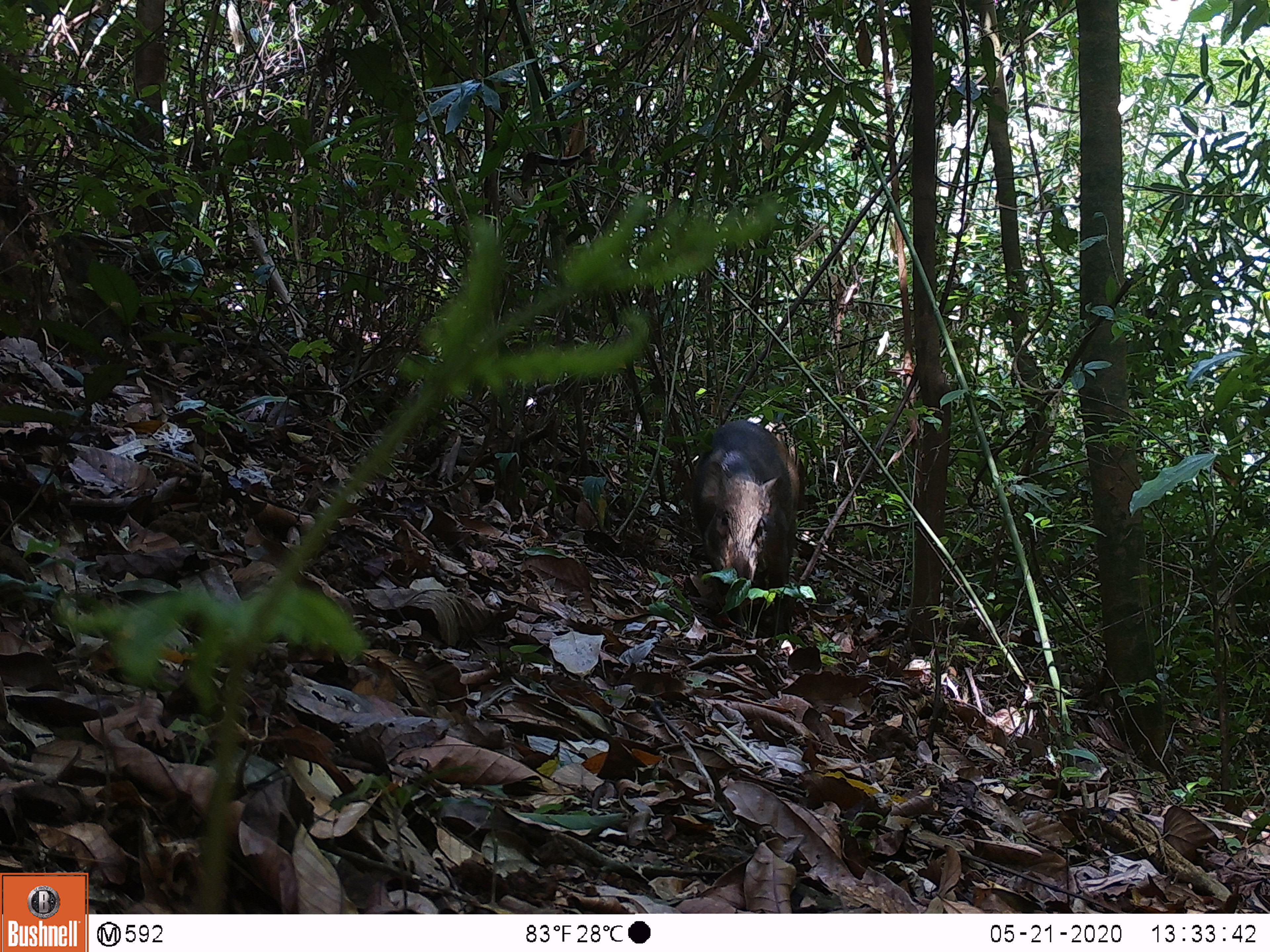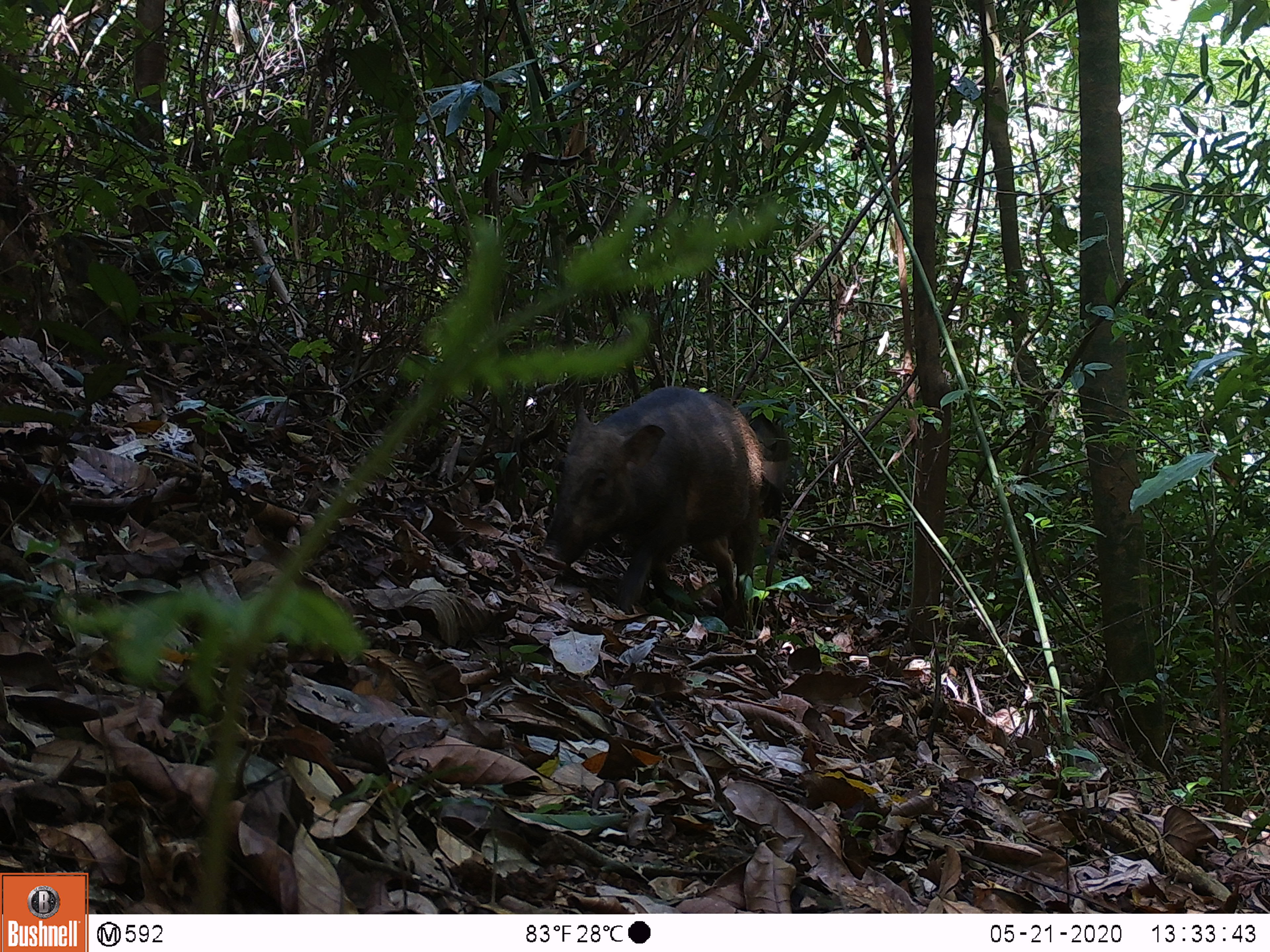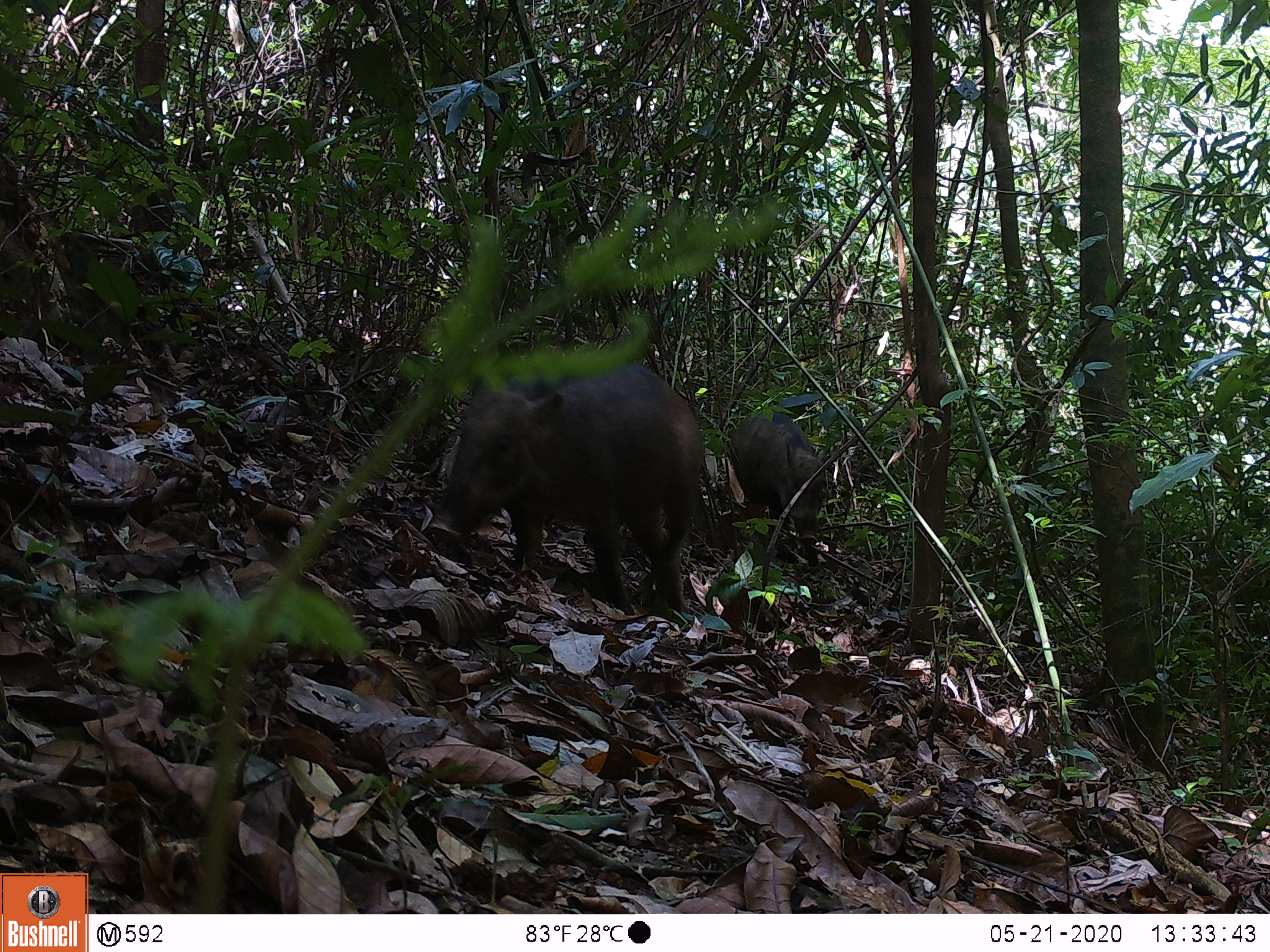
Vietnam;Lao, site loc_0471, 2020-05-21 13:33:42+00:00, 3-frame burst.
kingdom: Animalia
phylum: Chordata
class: Mammalia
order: Artiodactyla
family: Suidae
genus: Sus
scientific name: Sus scrofa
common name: eurasian wild pig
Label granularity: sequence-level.